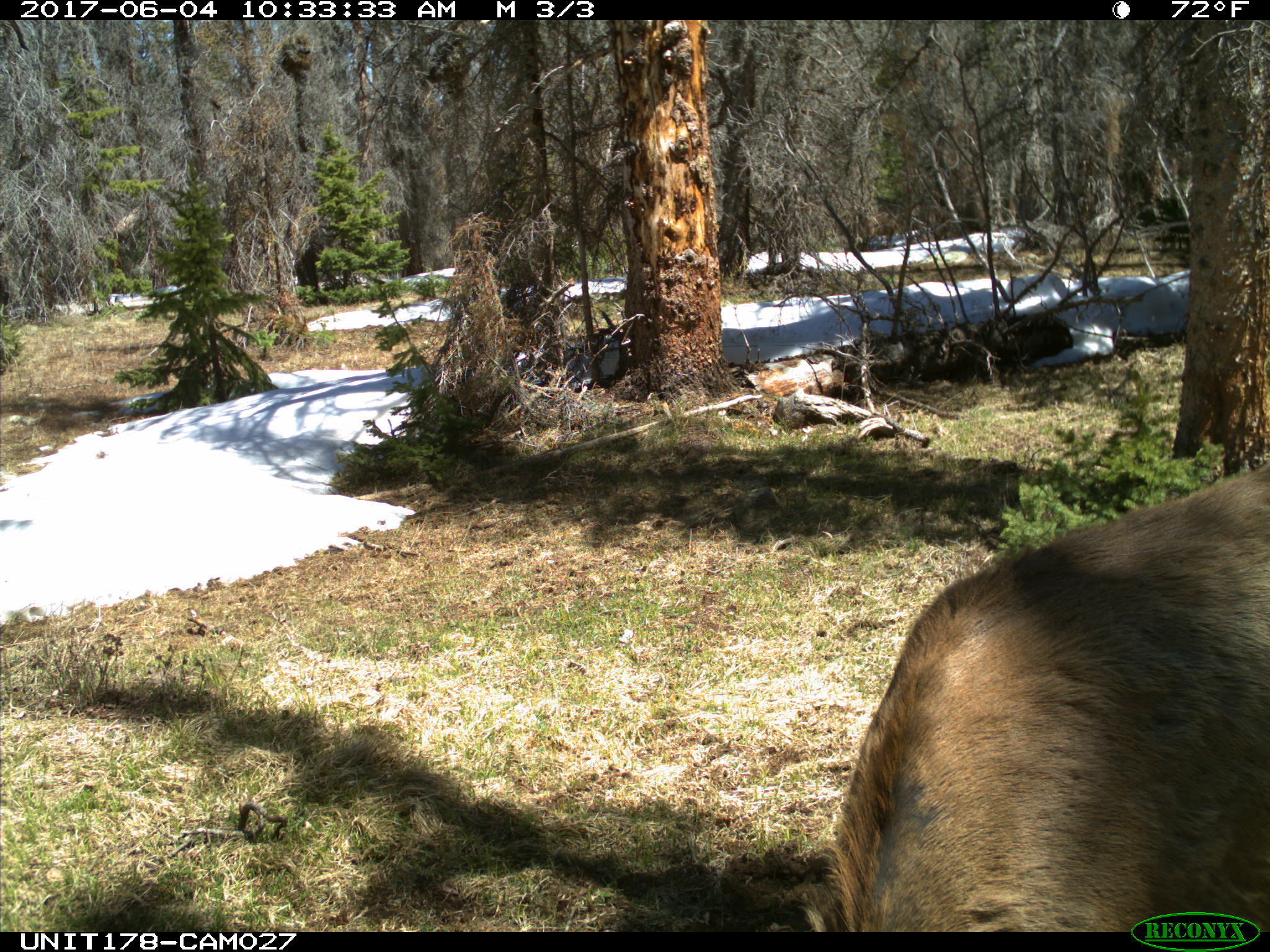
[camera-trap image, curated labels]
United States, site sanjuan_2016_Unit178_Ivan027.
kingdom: Animalia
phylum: Chordata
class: Mammalia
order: Artiodactyla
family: Cervidae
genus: Cervus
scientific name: Cervus elaphus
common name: red deer